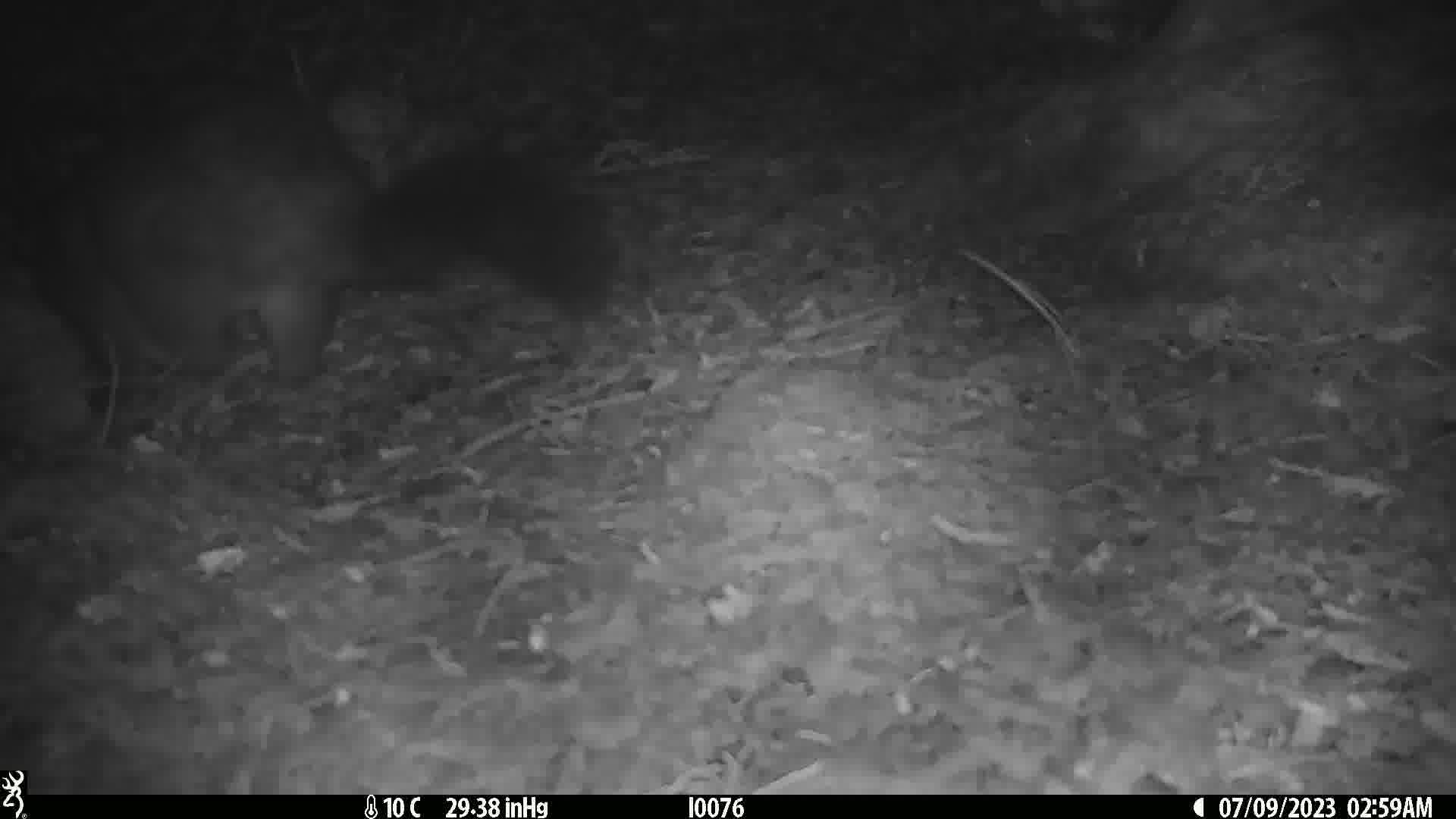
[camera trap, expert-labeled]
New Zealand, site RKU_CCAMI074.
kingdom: Animalia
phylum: Chordata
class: Mammalia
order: Diprotodontia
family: Phalangeridae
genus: Trichosurus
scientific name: Trichosurus vulpecula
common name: common brushtail possum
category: possum